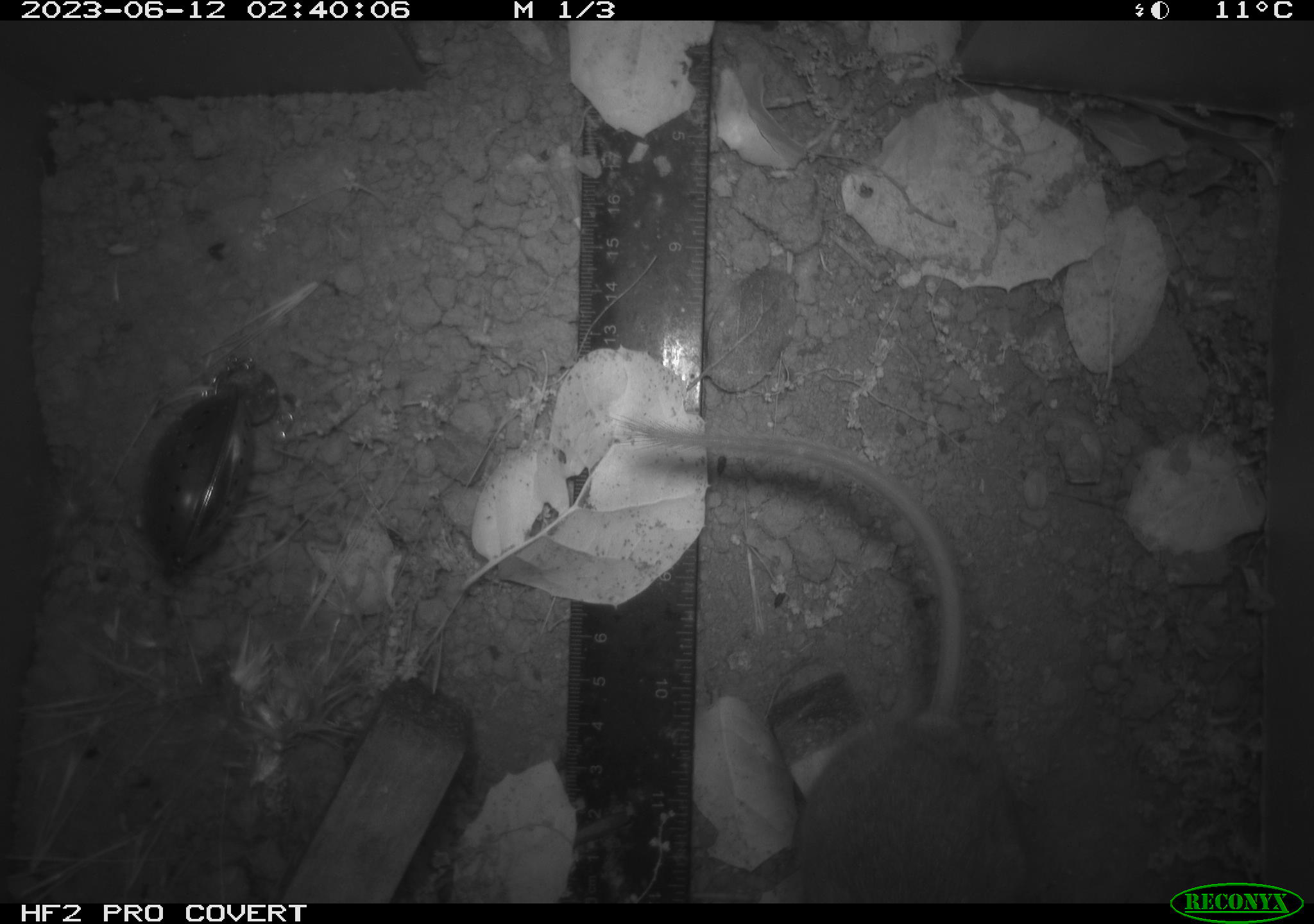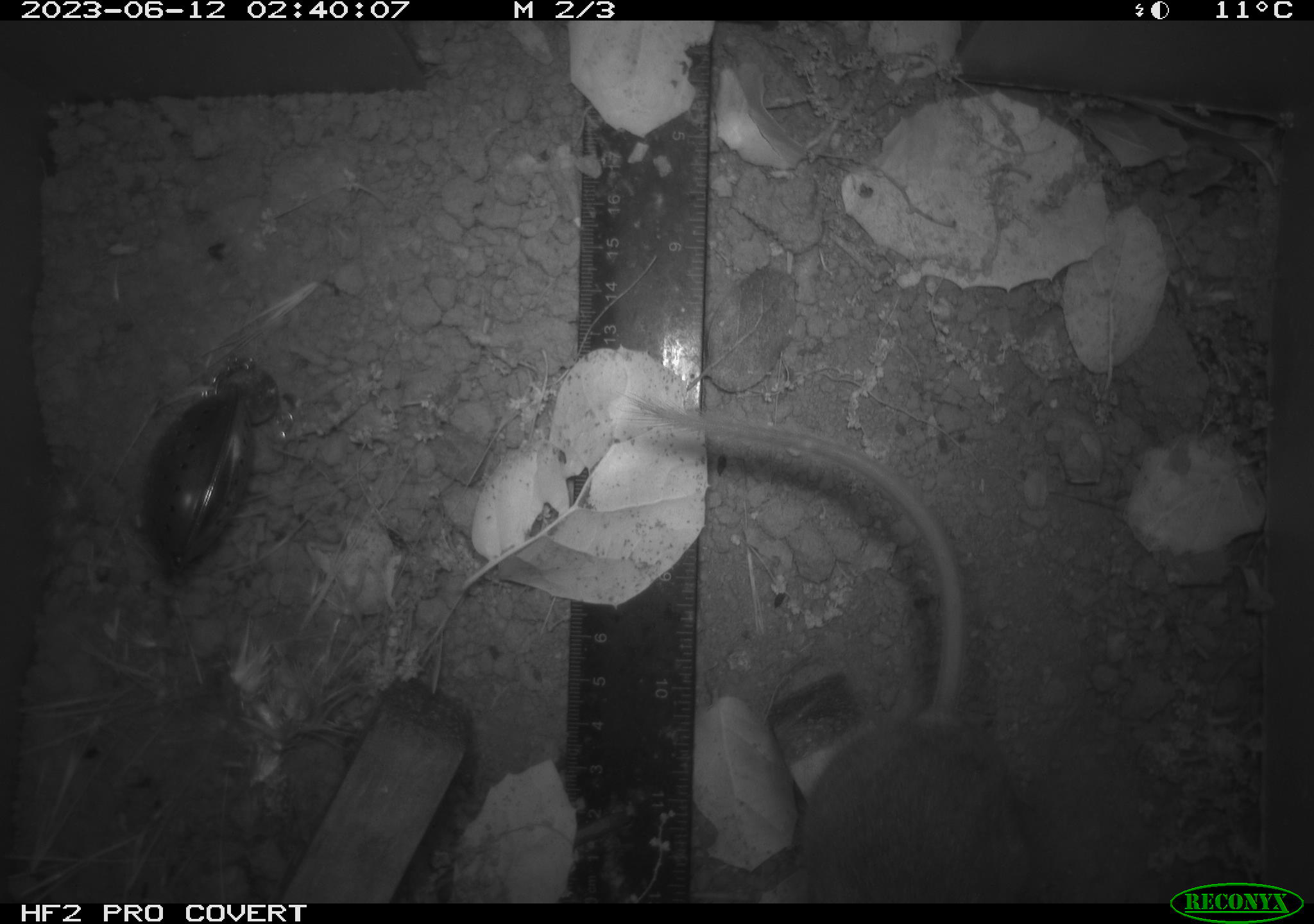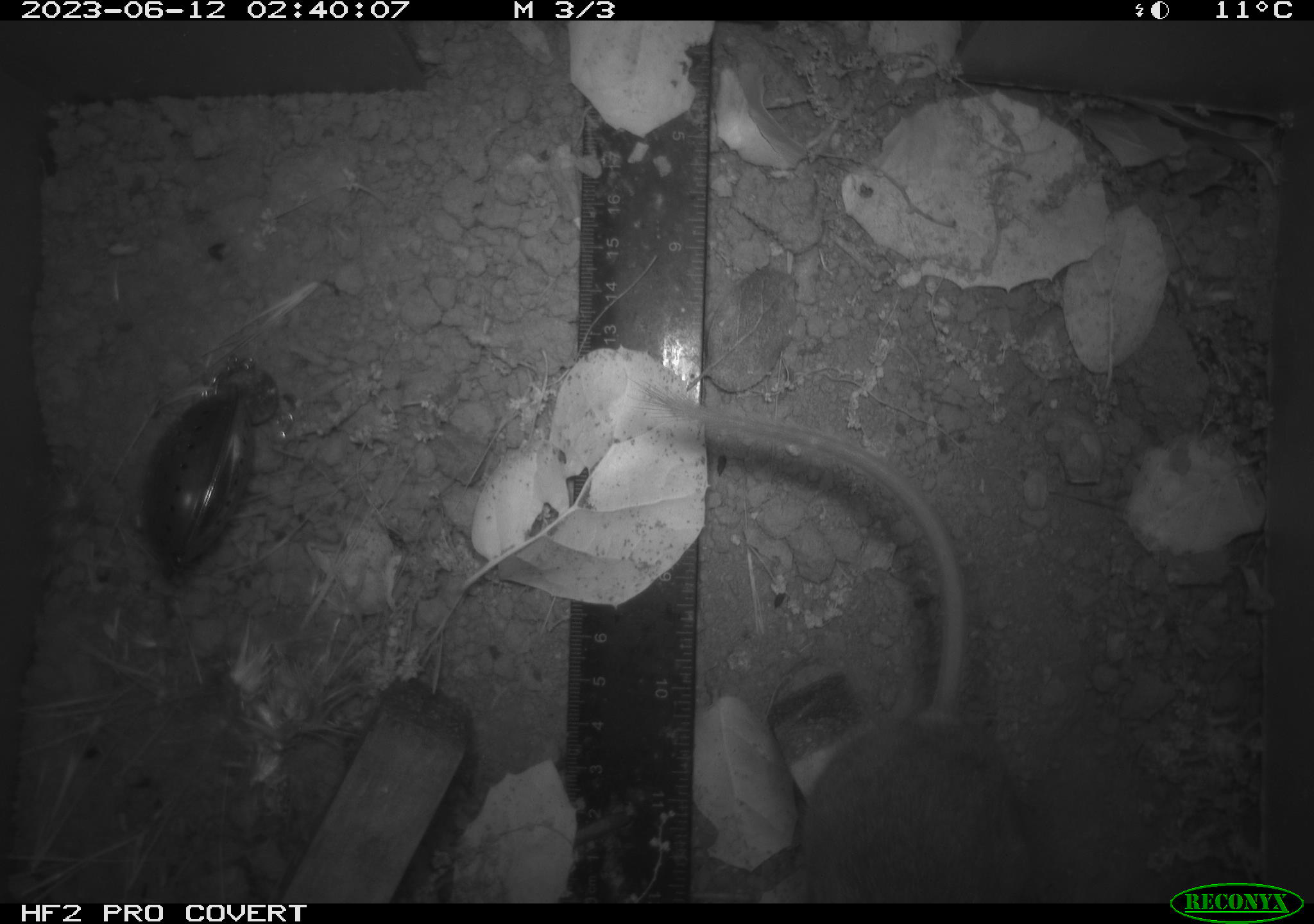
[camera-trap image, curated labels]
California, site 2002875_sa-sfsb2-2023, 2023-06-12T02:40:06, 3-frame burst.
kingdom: Animalia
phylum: Chordata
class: Mammalia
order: Rodentia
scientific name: Rodentia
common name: mouse species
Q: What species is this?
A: Mouse species (Rodentia).